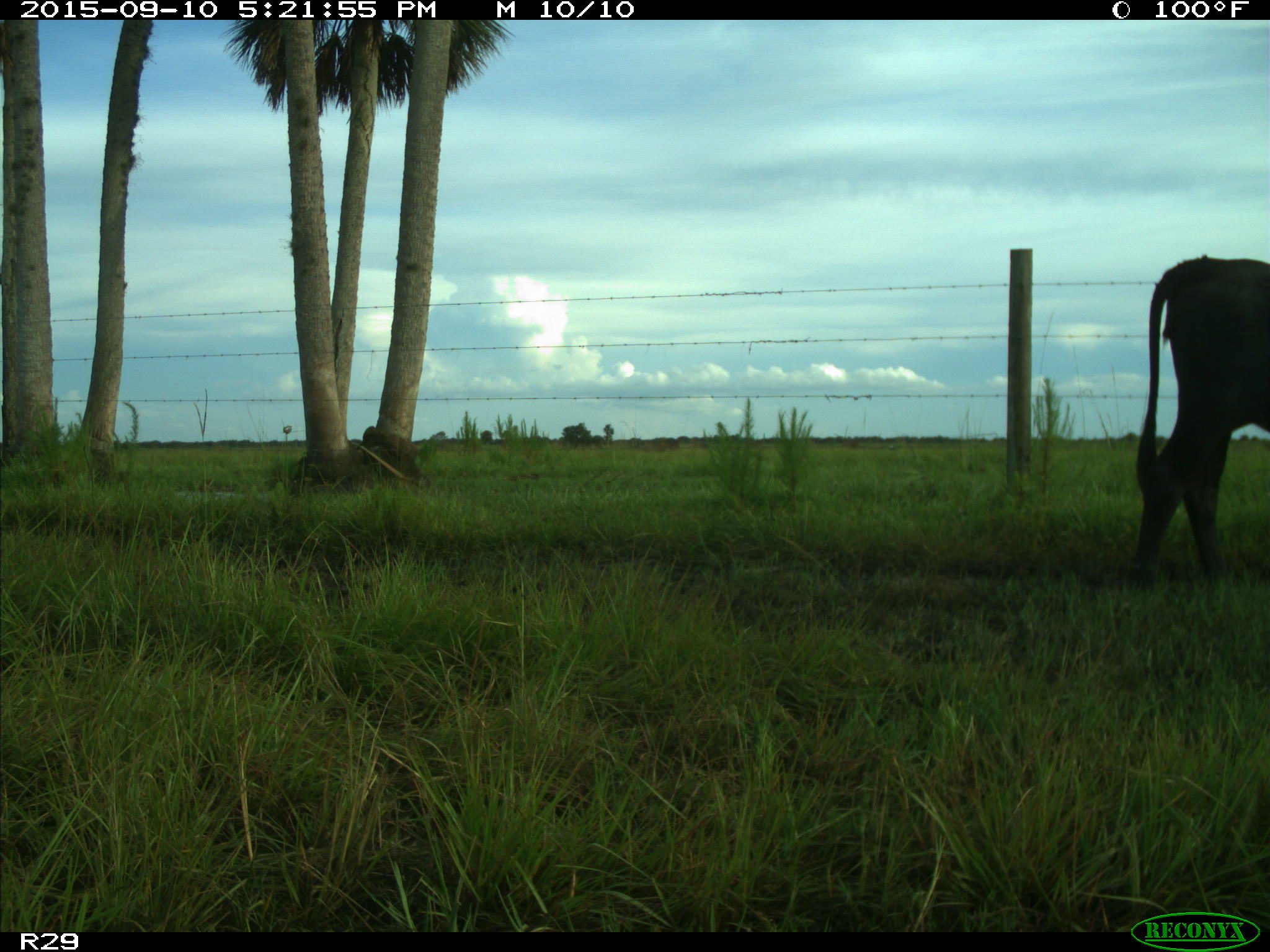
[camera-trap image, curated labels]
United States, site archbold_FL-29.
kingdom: Animalia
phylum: Chordata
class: Mammalia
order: Artiodactyla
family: Bovidae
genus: Bos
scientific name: Bos taurus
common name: domestic cow